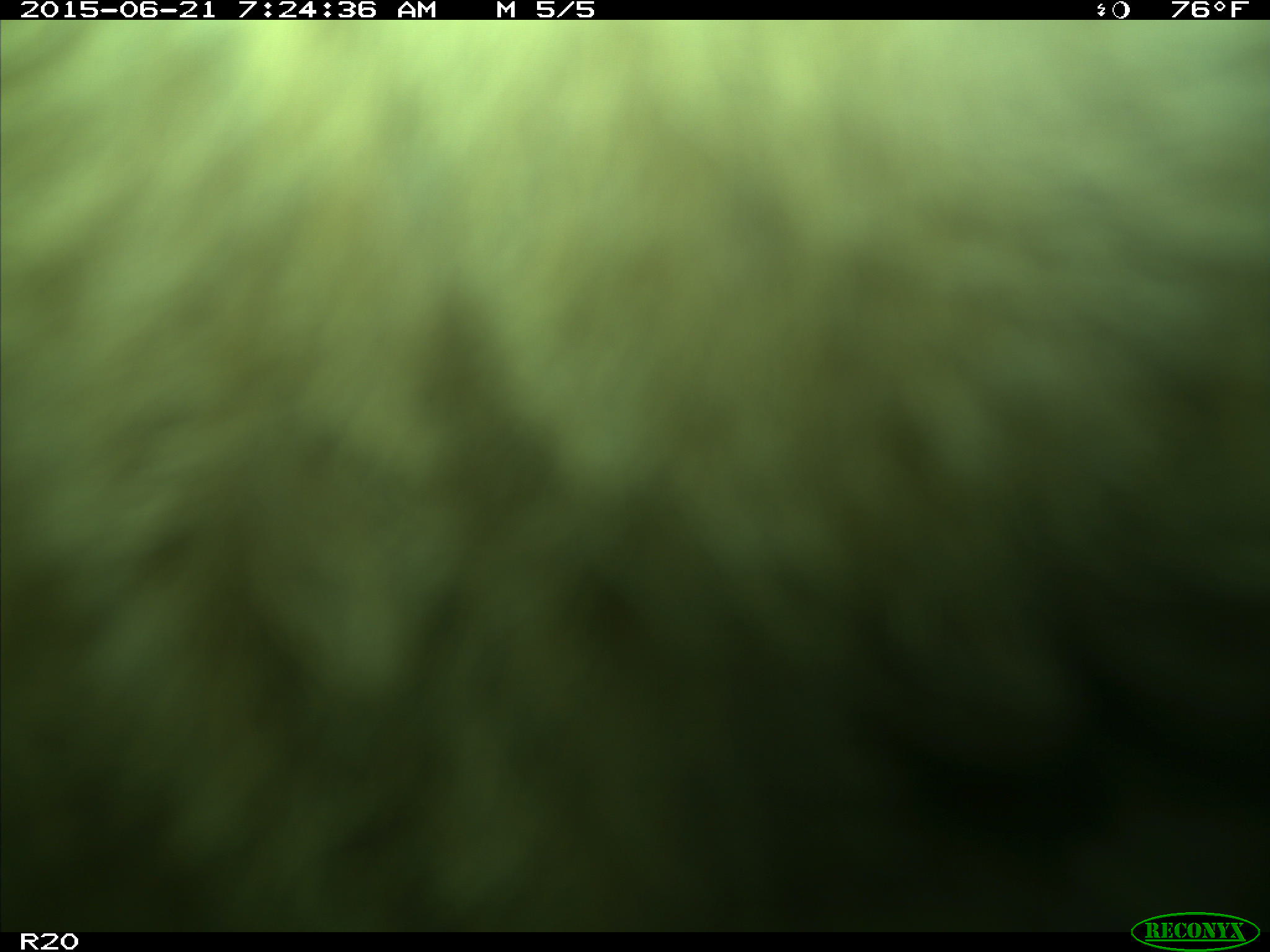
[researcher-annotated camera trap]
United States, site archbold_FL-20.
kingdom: Animalia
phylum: Chordata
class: Mammalia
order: Artiodactyla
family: Bovidae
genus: Bos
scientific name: Bos taurus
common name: domestic cow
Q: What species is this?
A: Bos taurus (domestic cow).